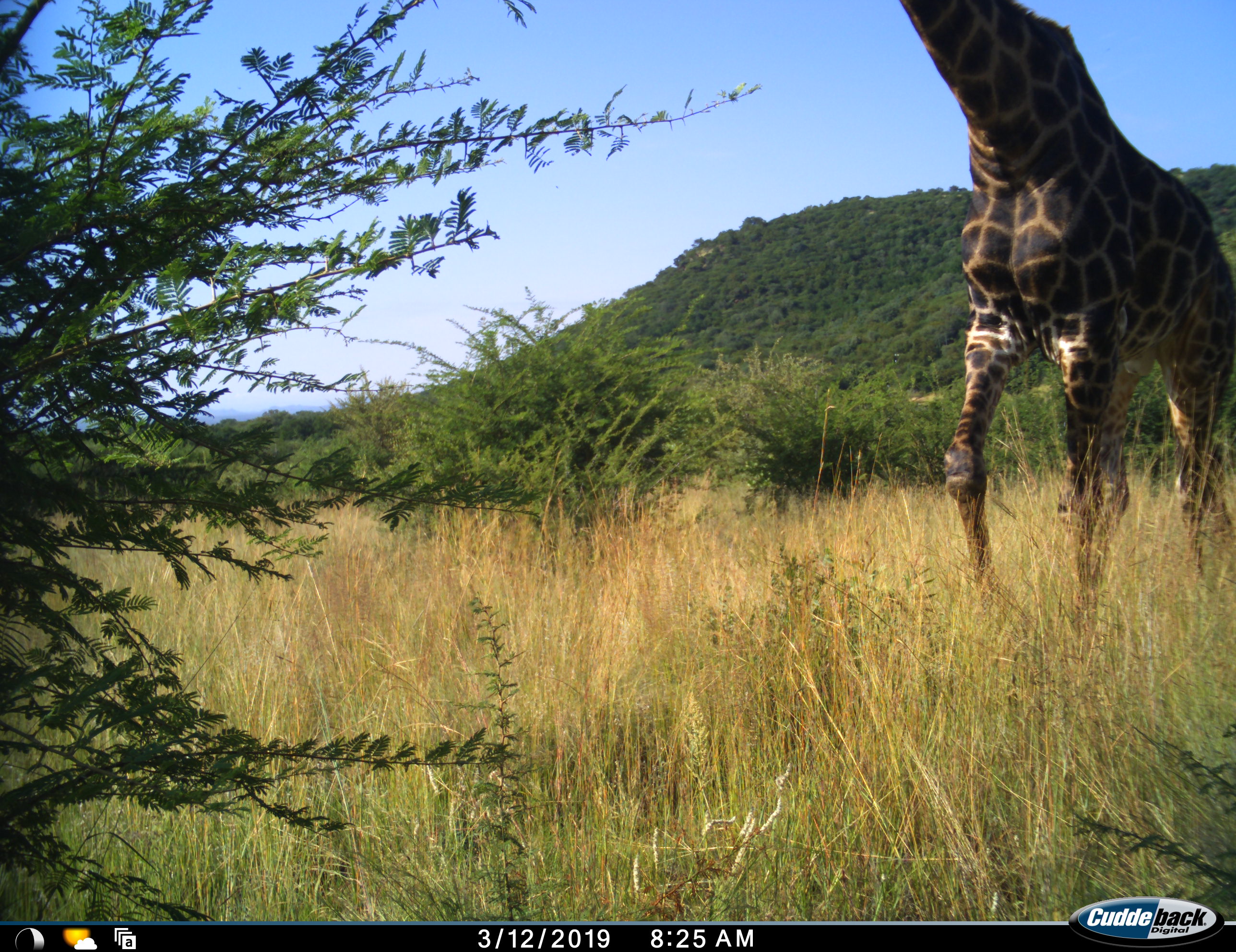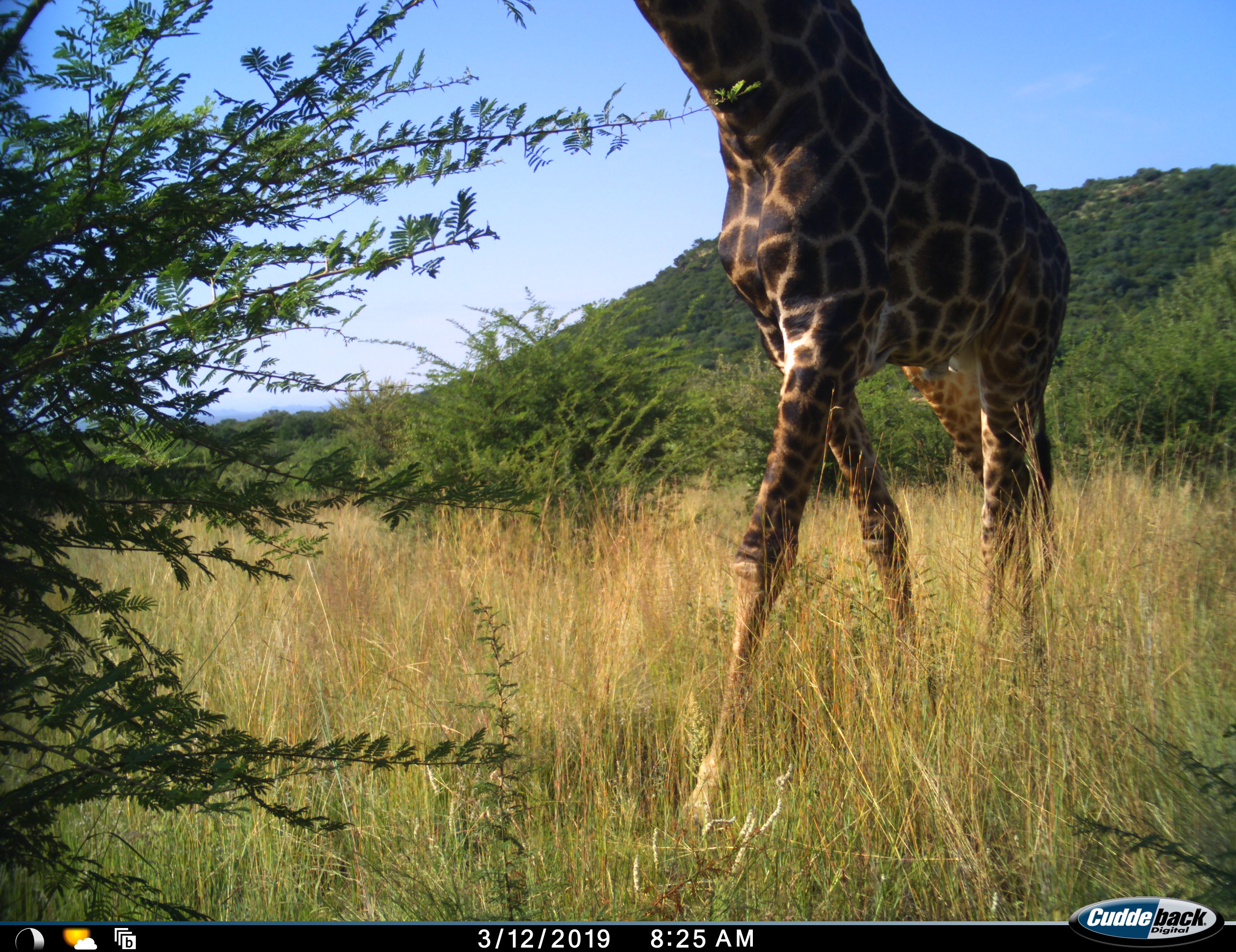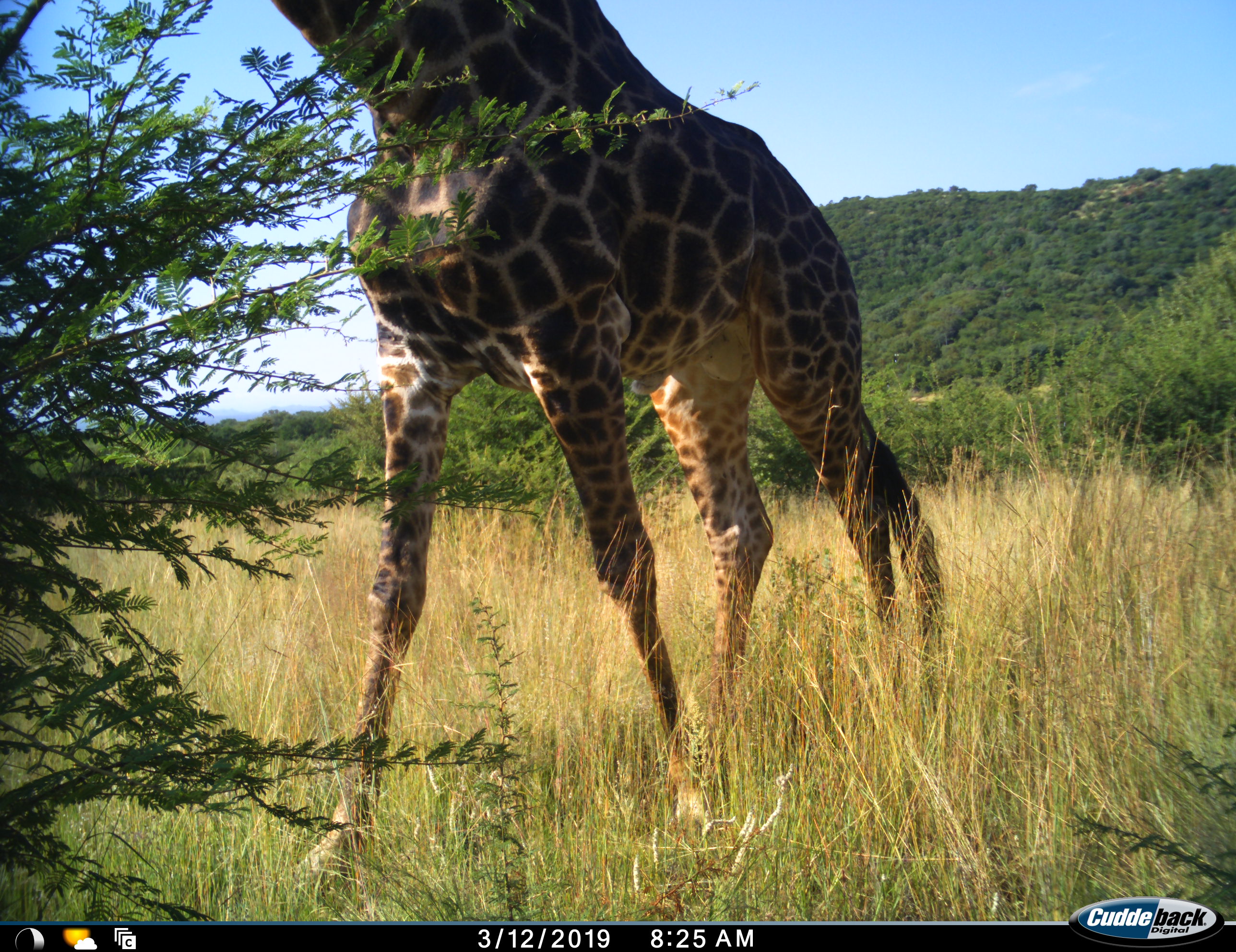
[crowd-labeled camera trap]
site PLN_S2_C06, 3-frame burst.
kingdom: Animalia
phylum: Chordata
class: Mammalia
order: Artiodactyla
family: Giraffidae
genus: Giraffa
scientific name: Giraffa camelopardalis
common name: giraffe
Giraffe (Giraffa camelopardalis), count 1. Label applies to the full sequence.